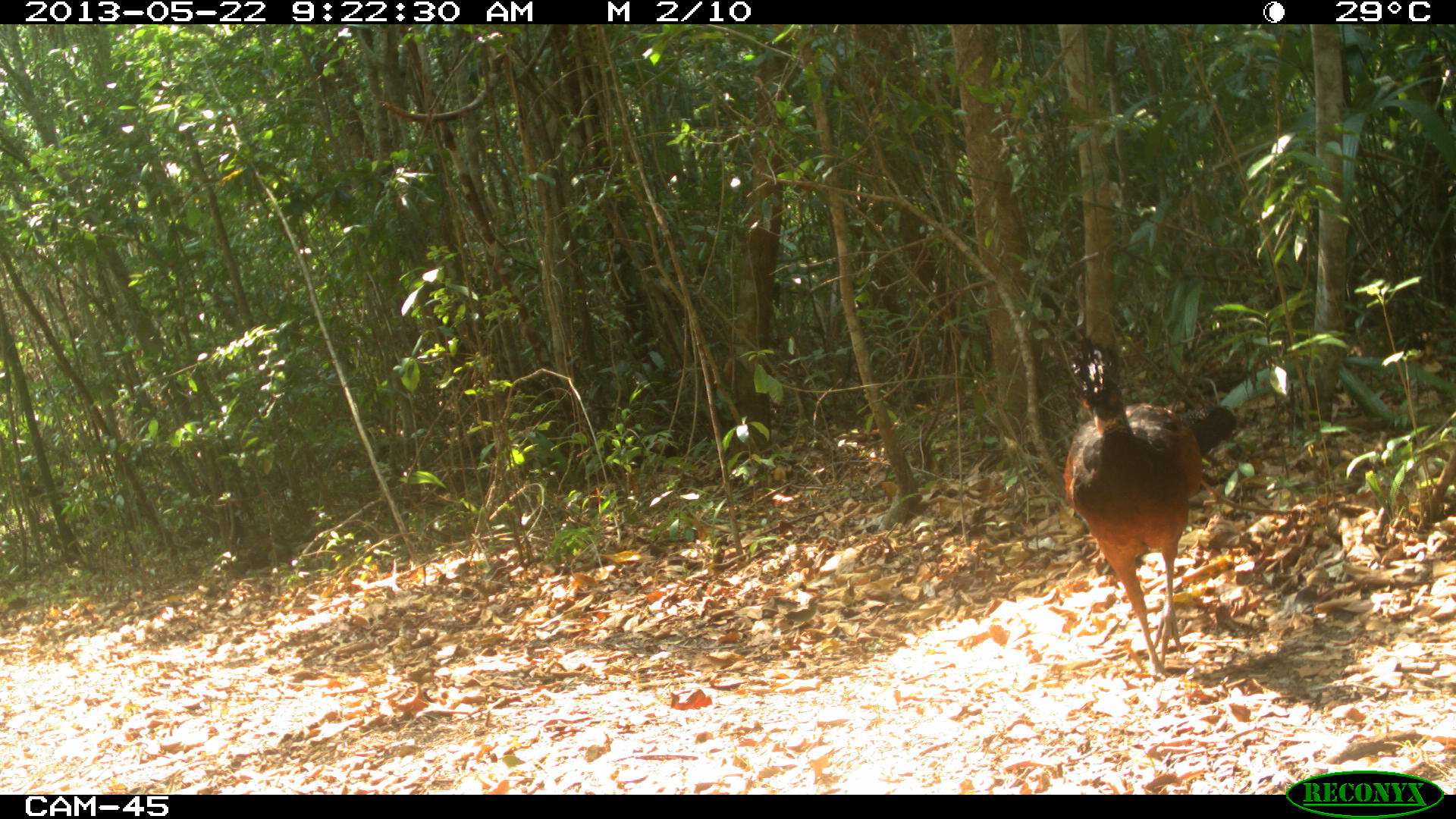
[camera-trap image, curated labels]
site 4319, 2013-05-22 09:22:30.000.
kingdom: Animalia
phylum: Chordata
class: Aves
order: Galliformes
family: Cracidae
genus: Crax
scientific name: Crax rubra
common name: great curassow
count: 1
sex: female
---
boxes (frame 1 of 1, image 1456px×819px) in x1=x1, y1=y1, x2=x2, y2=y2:
crax rubra: x1=1054, y1=336, x2=1236, y2=681